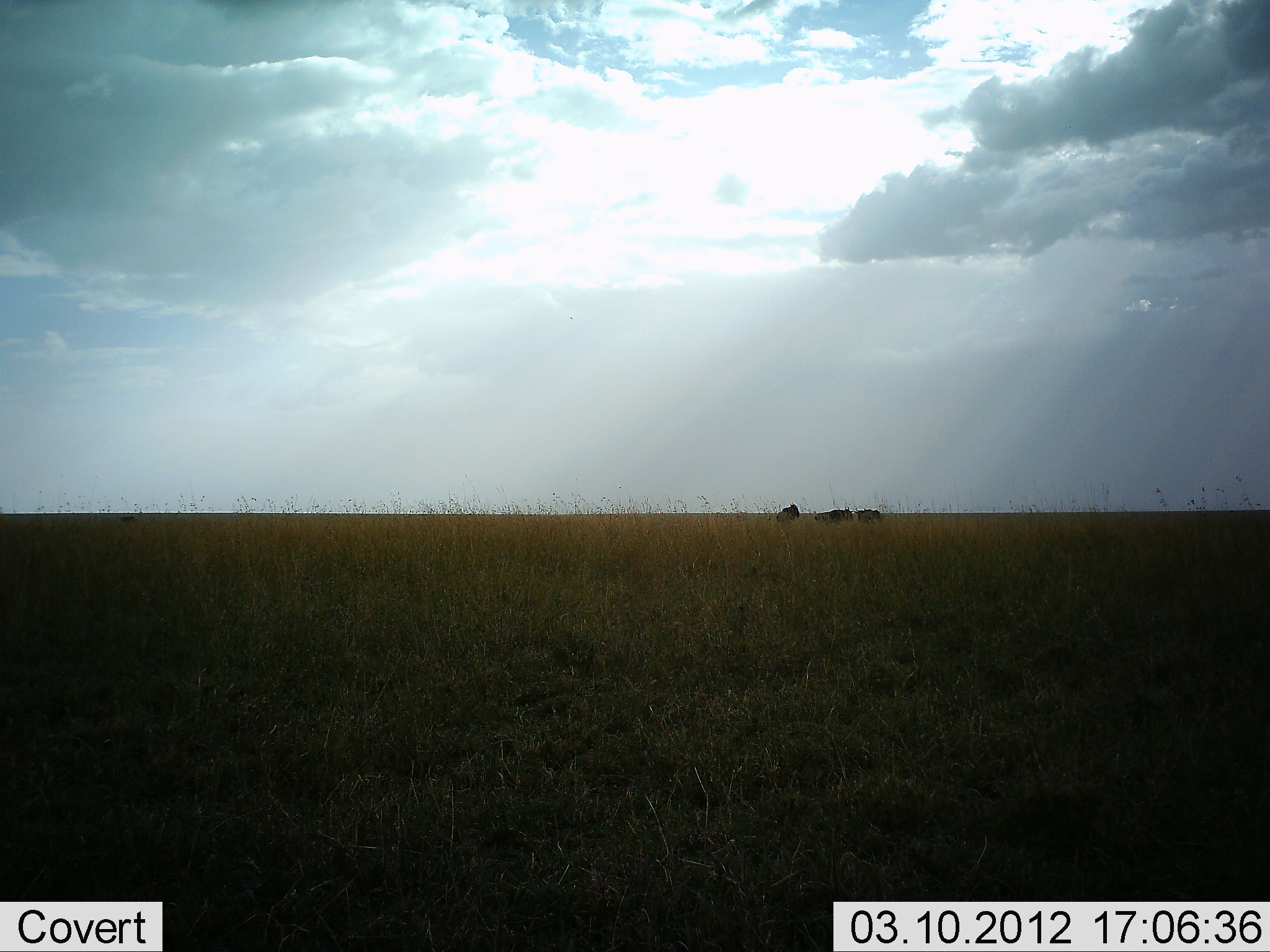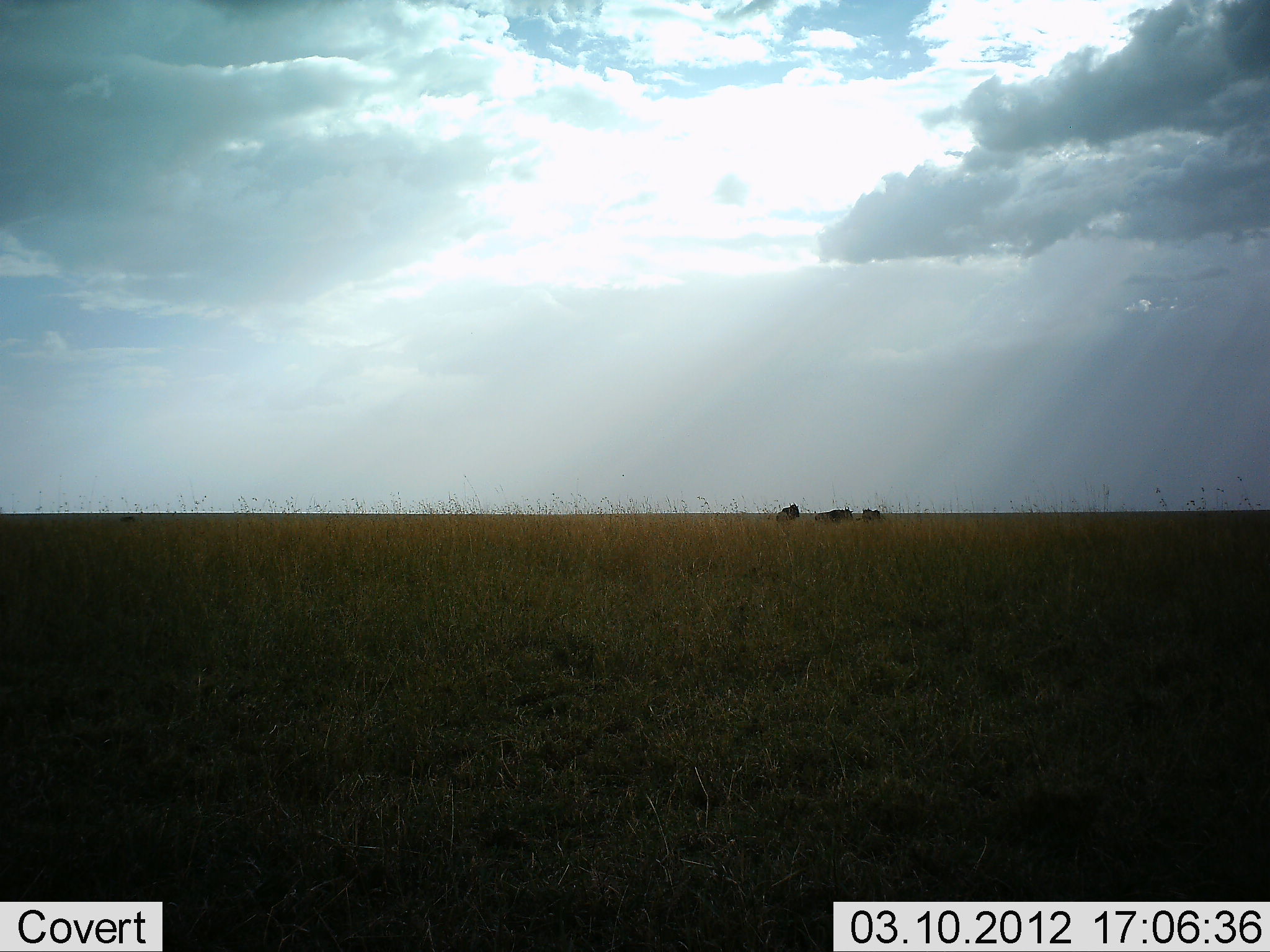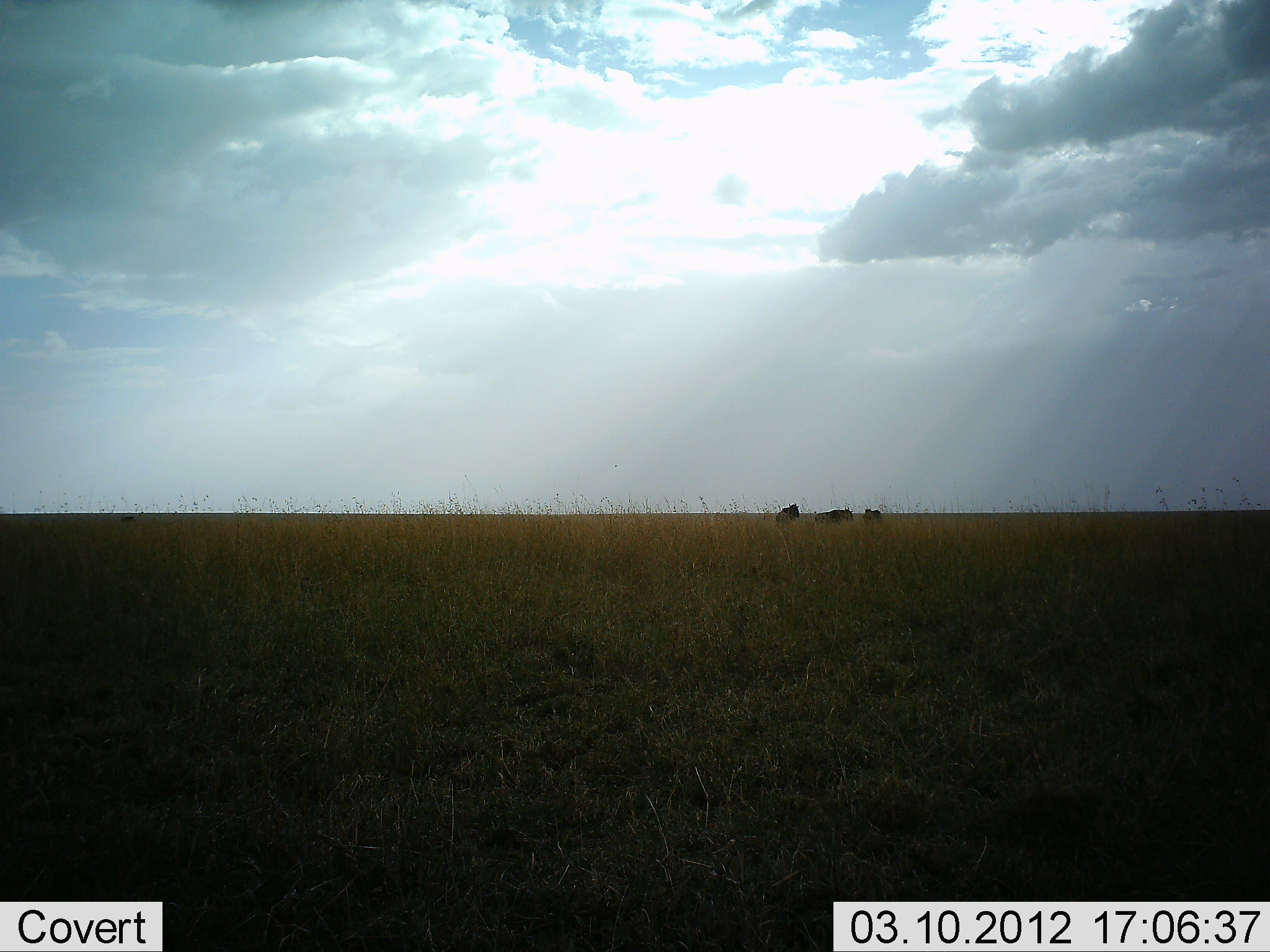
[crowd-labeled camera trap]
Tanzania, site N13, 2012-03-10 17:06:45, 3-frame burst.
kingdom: Animalia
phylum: Chordata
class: Mammalia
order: Artiodactyla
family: Bovidae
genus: Connochaetes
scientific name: Connochaetes taurinus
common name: blue wildebeest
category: wildebeest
Wildebeest (blue wildebeest) (Connochaetes taurinus), count 3. Behavior (volunteer vote fractions): standing 89%, resting 11%, moving 0%, interacting 0%. Young present (vote fraction): 0%. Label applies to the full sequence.